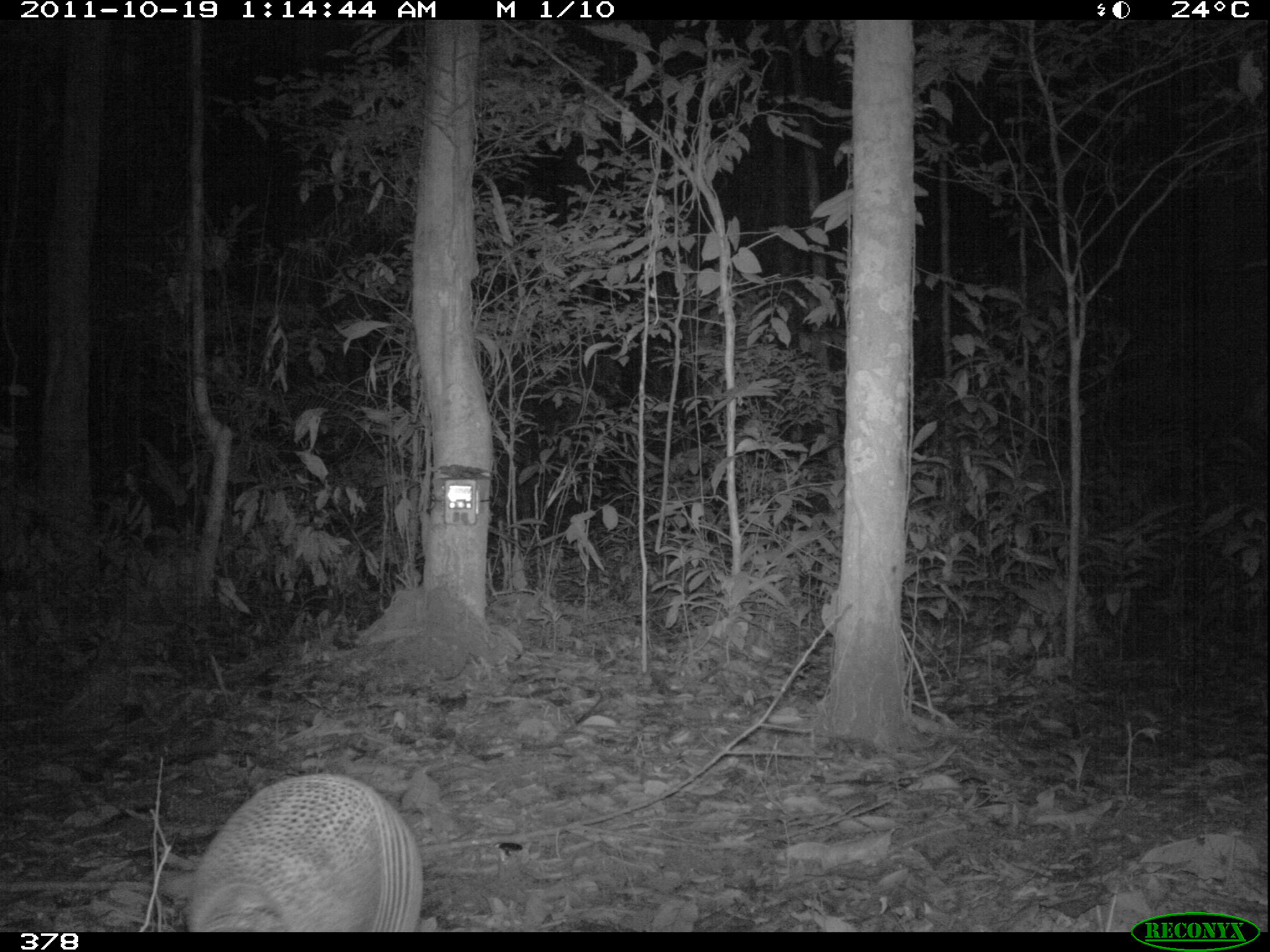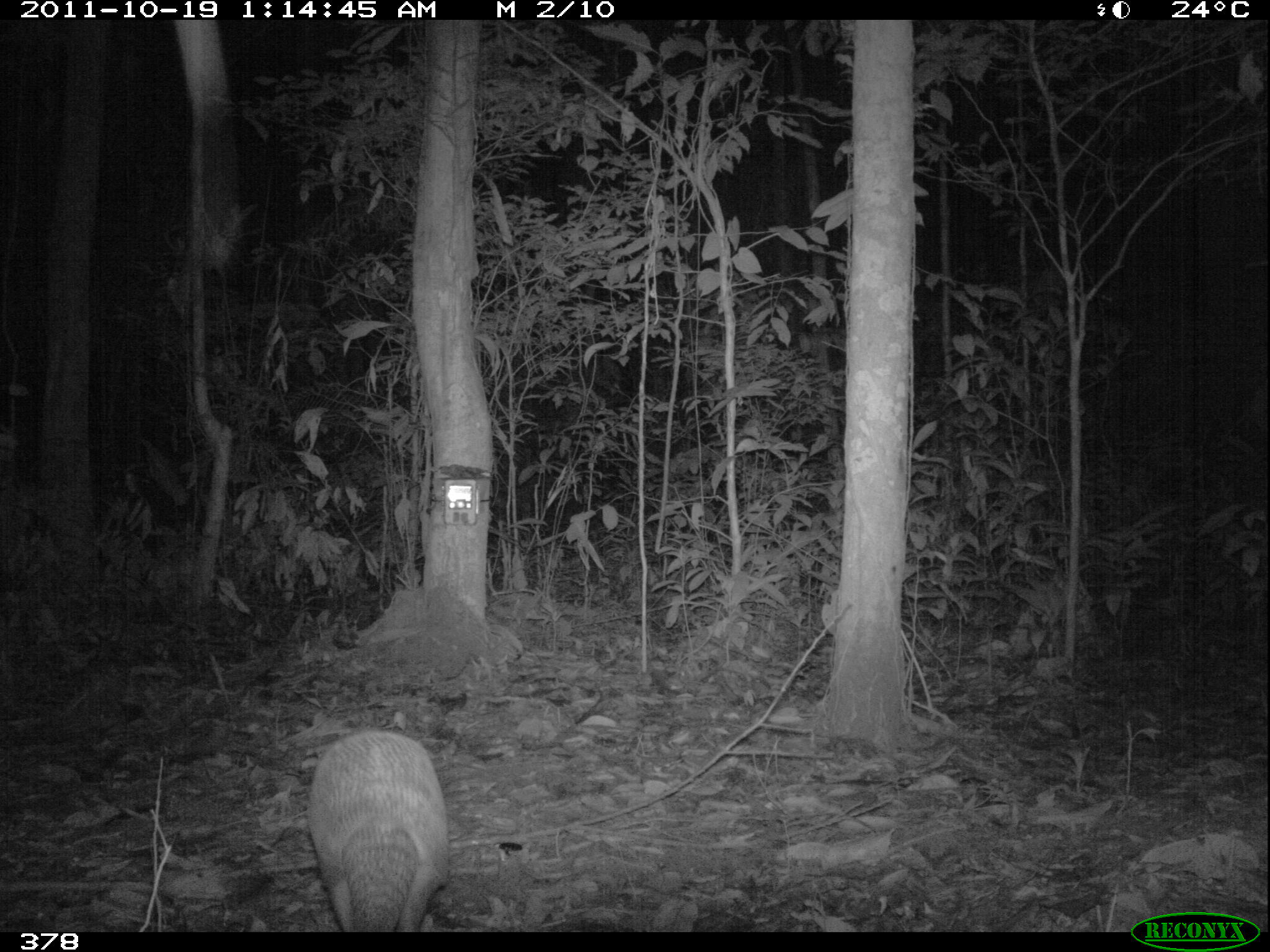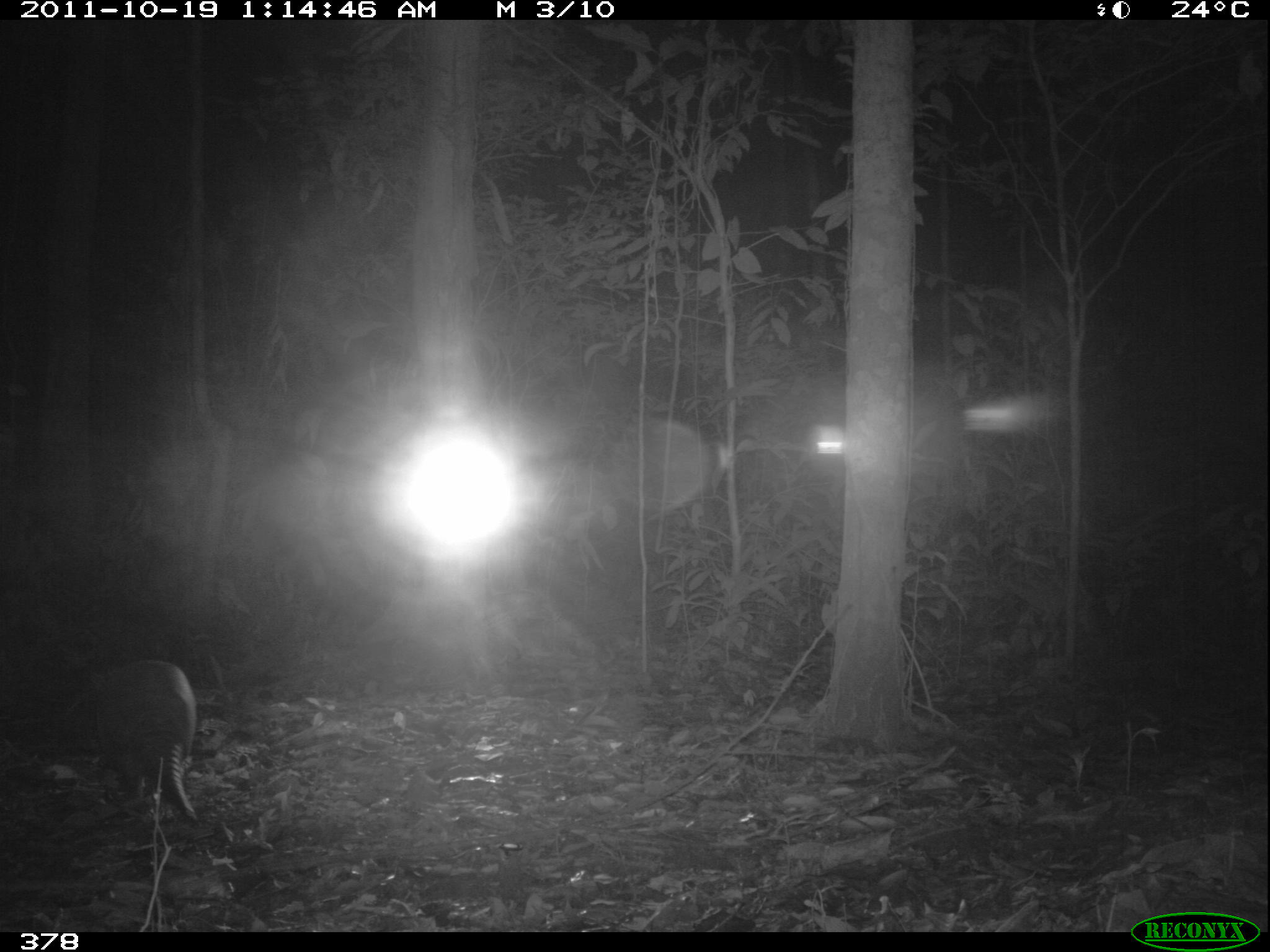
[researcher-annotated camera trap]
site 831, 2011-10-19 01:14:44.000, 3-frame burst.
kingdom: Animalia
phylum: Chordata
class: Mammalia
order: Cingulata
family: Dasypodidae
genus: Dasypus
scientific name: Dasypus kappleri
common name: greater long-nosed armadillo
Dasypus kappleri (greater long-nosed armadillo).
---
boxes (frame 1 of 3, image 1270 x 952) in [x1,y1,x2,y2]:
dasypus kappleri: [185,772,423,932]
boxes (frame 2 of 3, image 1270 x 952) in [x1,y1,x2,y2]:
dasypus kappleri: [304,727,450,932]